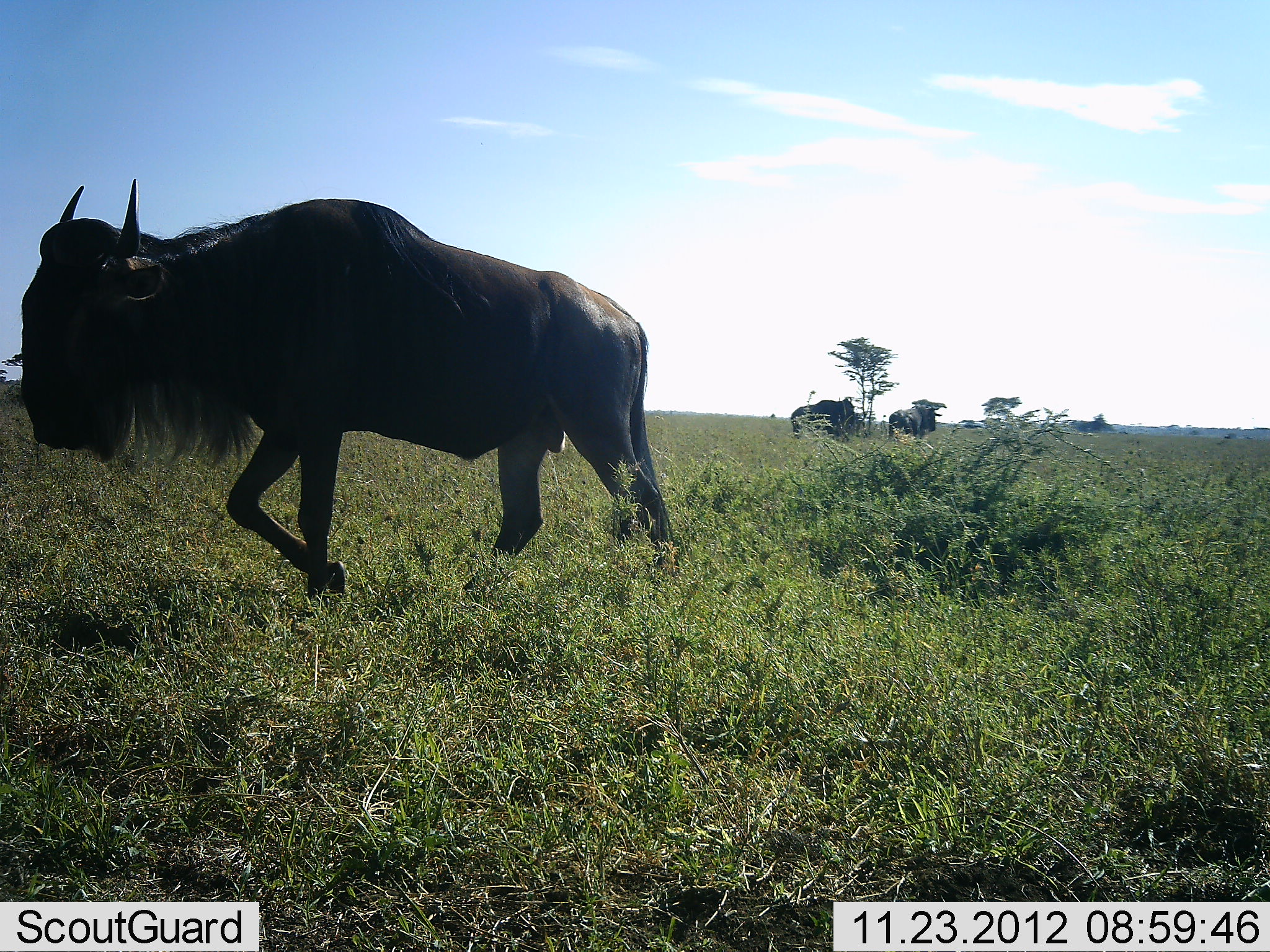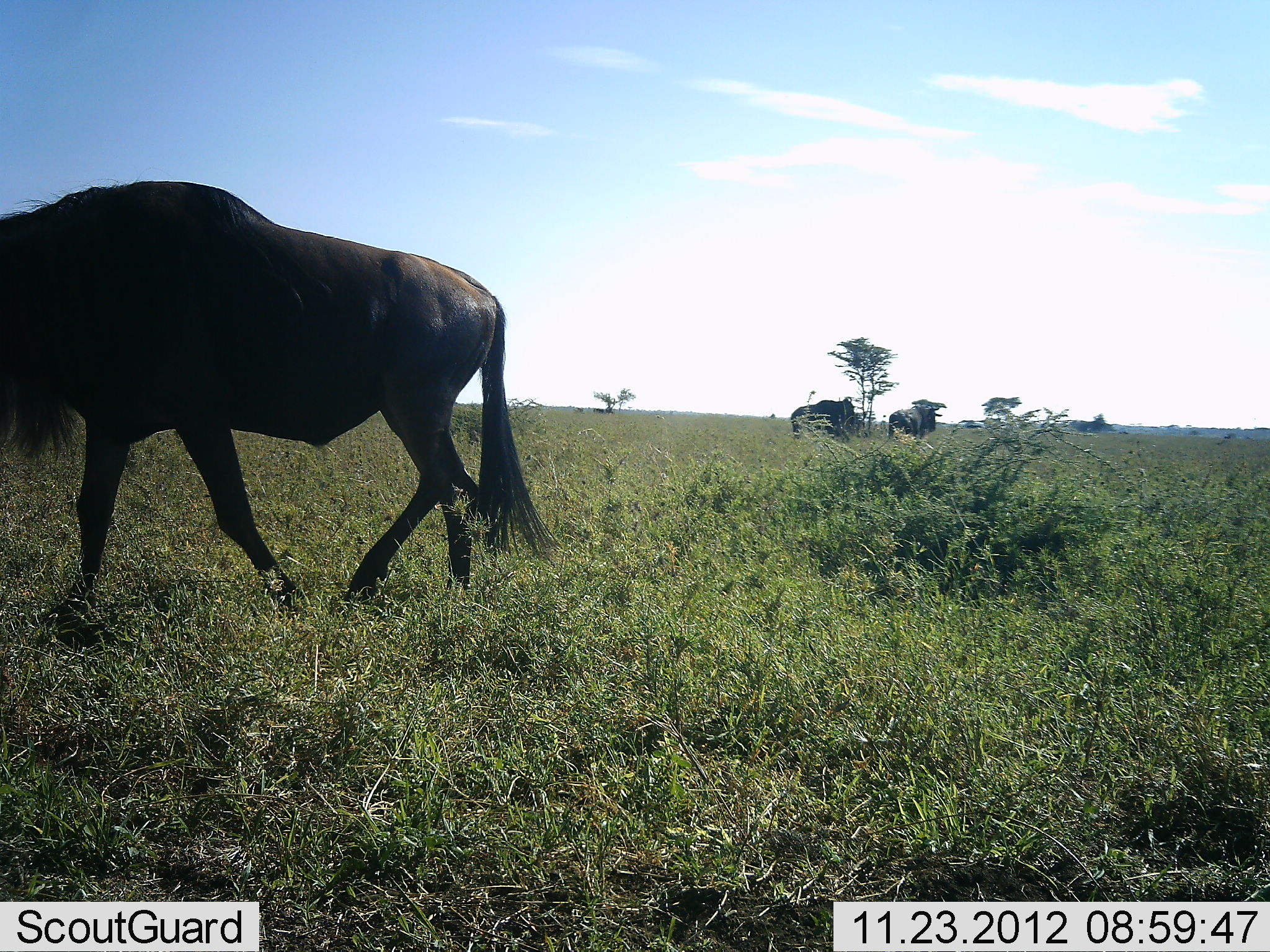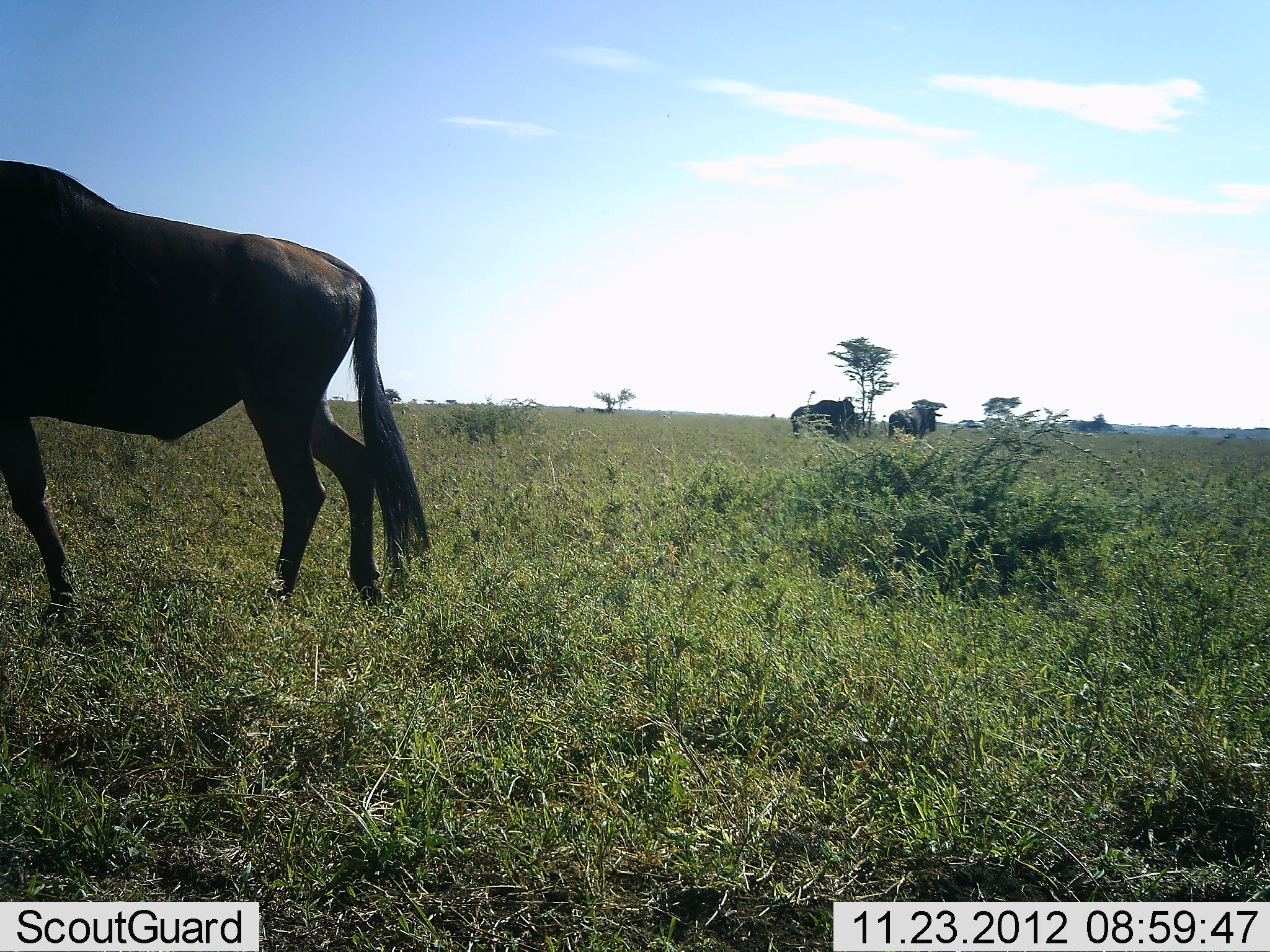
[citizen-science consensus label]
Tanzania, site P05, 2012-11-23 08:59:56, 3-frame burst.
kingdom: Animalia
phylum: Chordata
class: Mammalia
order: Artiodactyla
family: Bovidae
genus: Connochaetes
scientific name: Connochaetes taurinus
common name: blue wildebeest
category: wildebeest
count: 3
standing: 40%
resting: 0%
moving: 100%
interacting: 0%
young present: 0%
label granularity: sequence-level